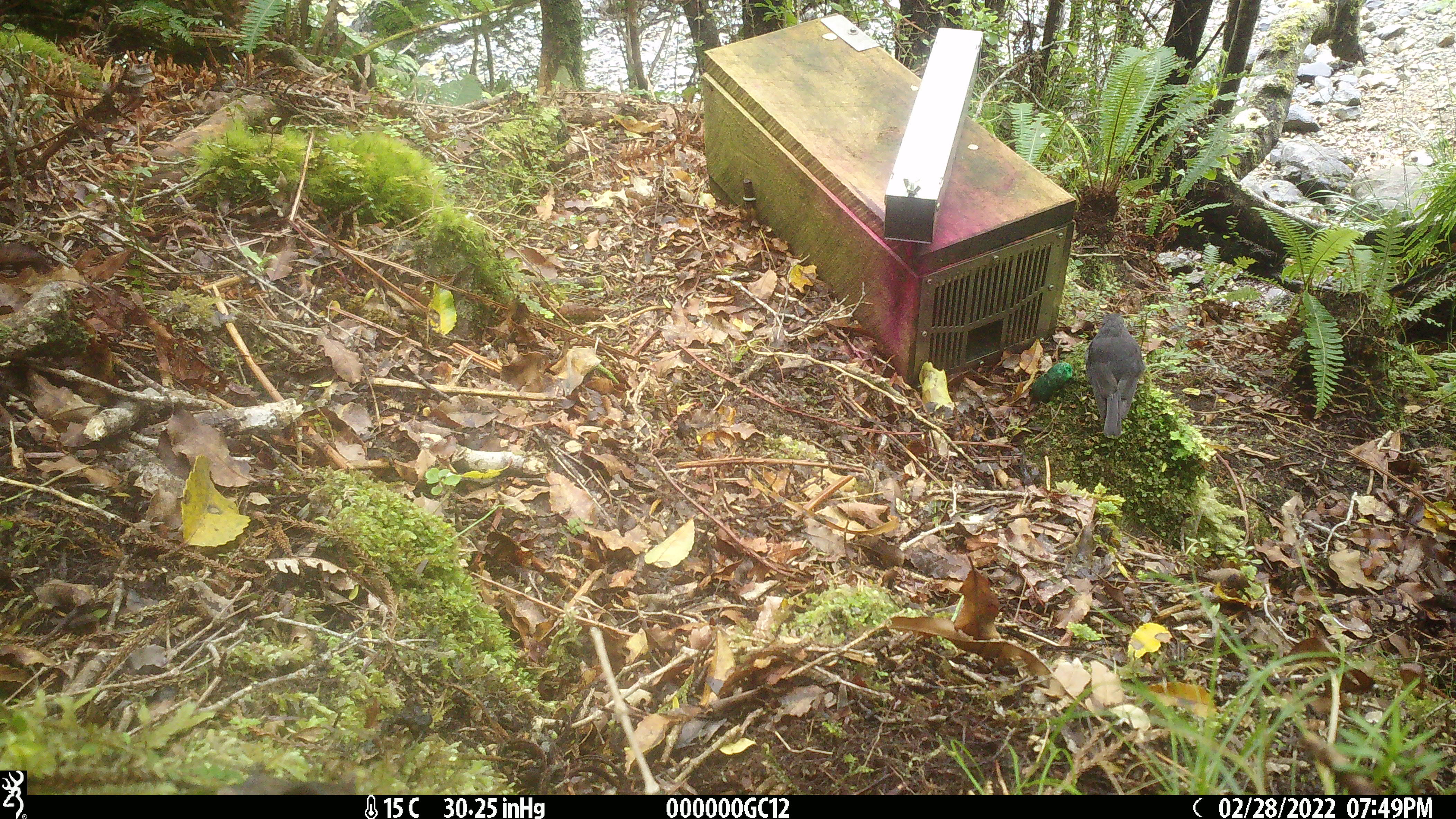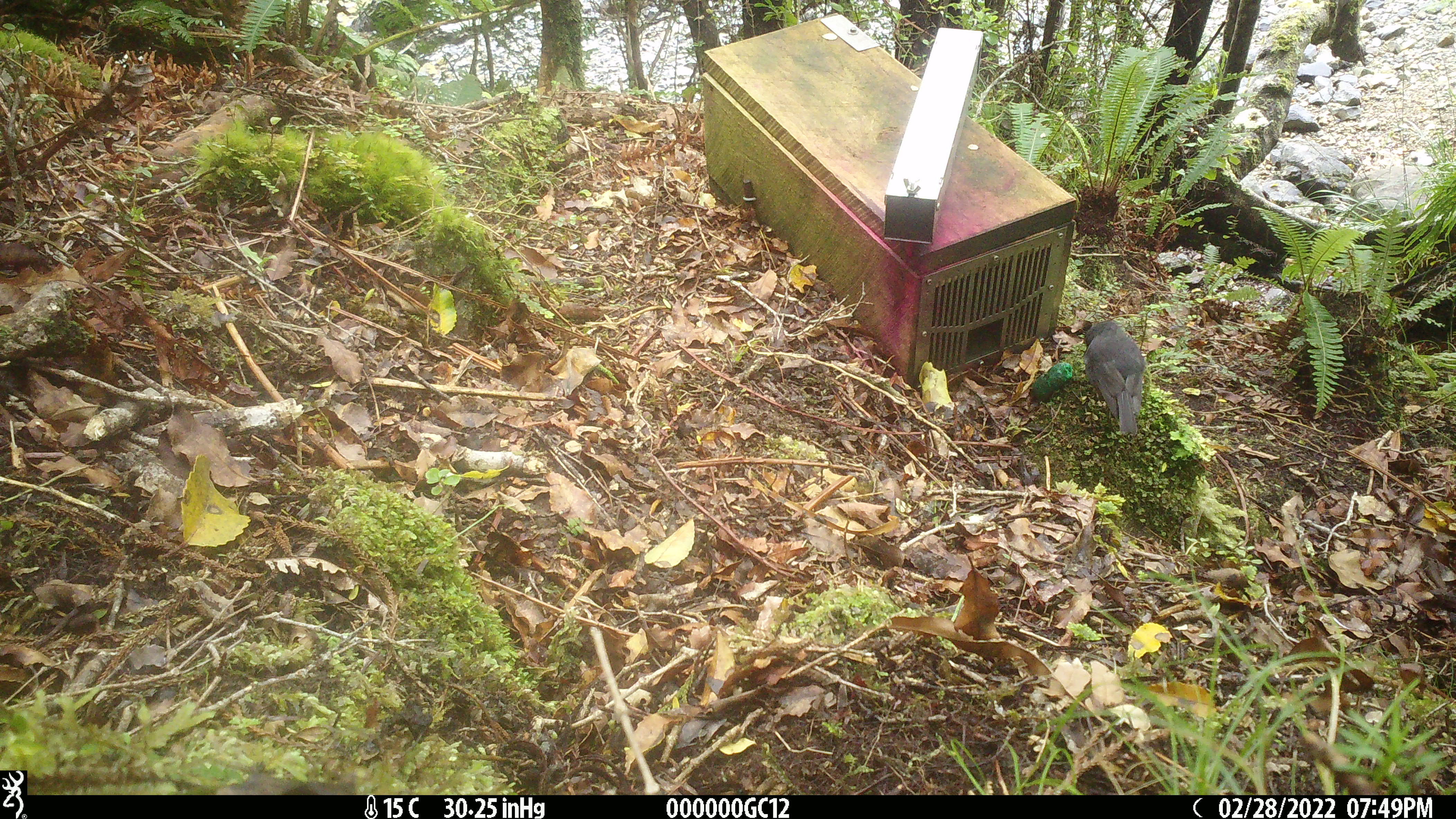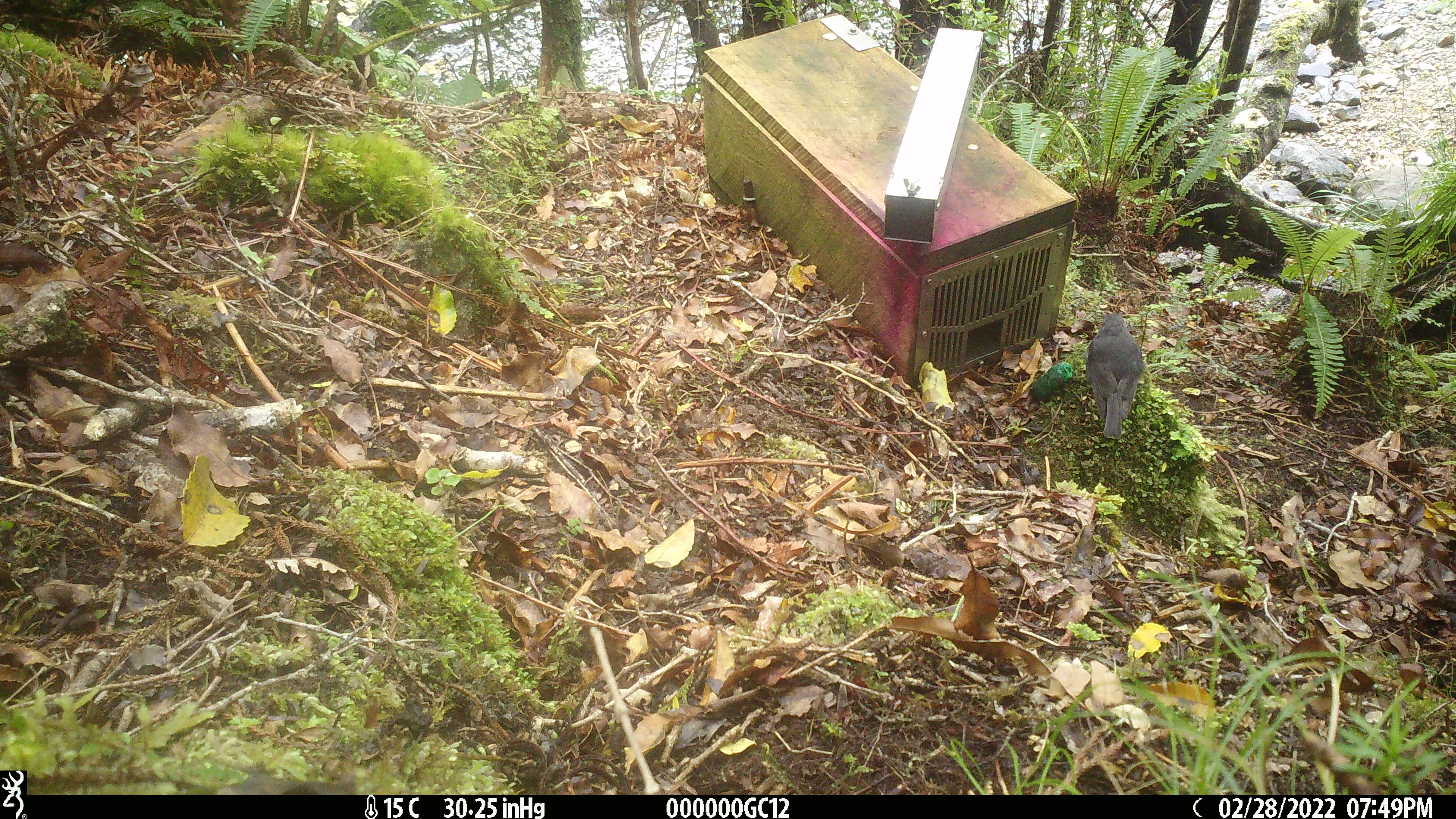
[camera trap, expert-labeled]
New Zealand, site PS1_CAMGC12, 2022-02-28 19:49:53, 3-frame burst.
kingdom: Animalia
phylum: Chordata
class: Aves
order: Passeriformes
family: Petroicidae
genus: Petroica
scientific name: Petroica australis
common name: new zealand robin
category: robin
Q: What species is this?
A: Robin (new zealand robin) (Petroica australis).